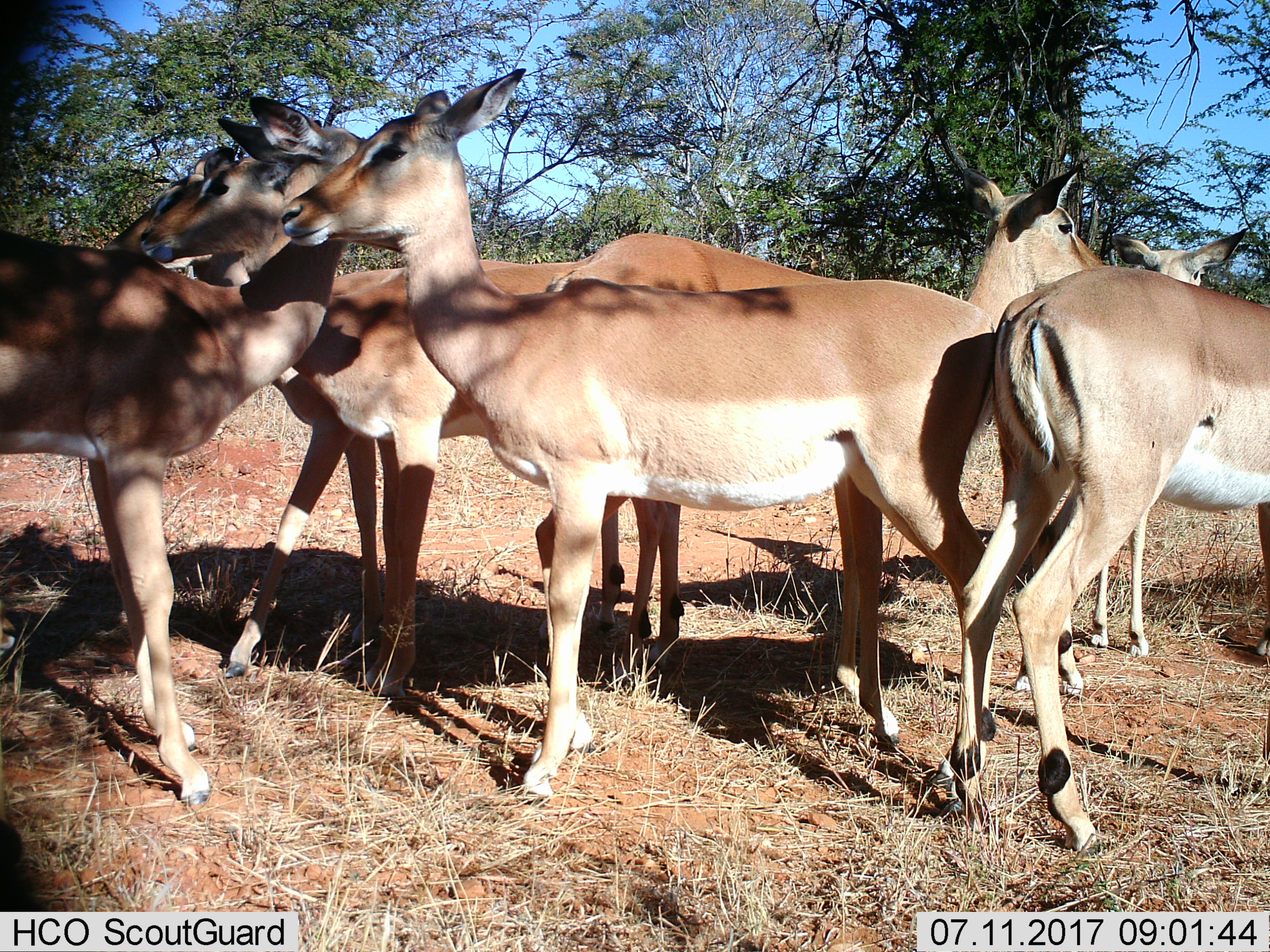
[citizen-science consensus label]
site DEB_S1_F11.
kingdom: Animalia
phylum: Chordata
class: Mammalia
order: Artiodactyla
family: Bovidae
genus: Aepyceros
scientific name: Aepyceros melampus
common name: impala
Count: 7.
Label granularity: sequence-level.